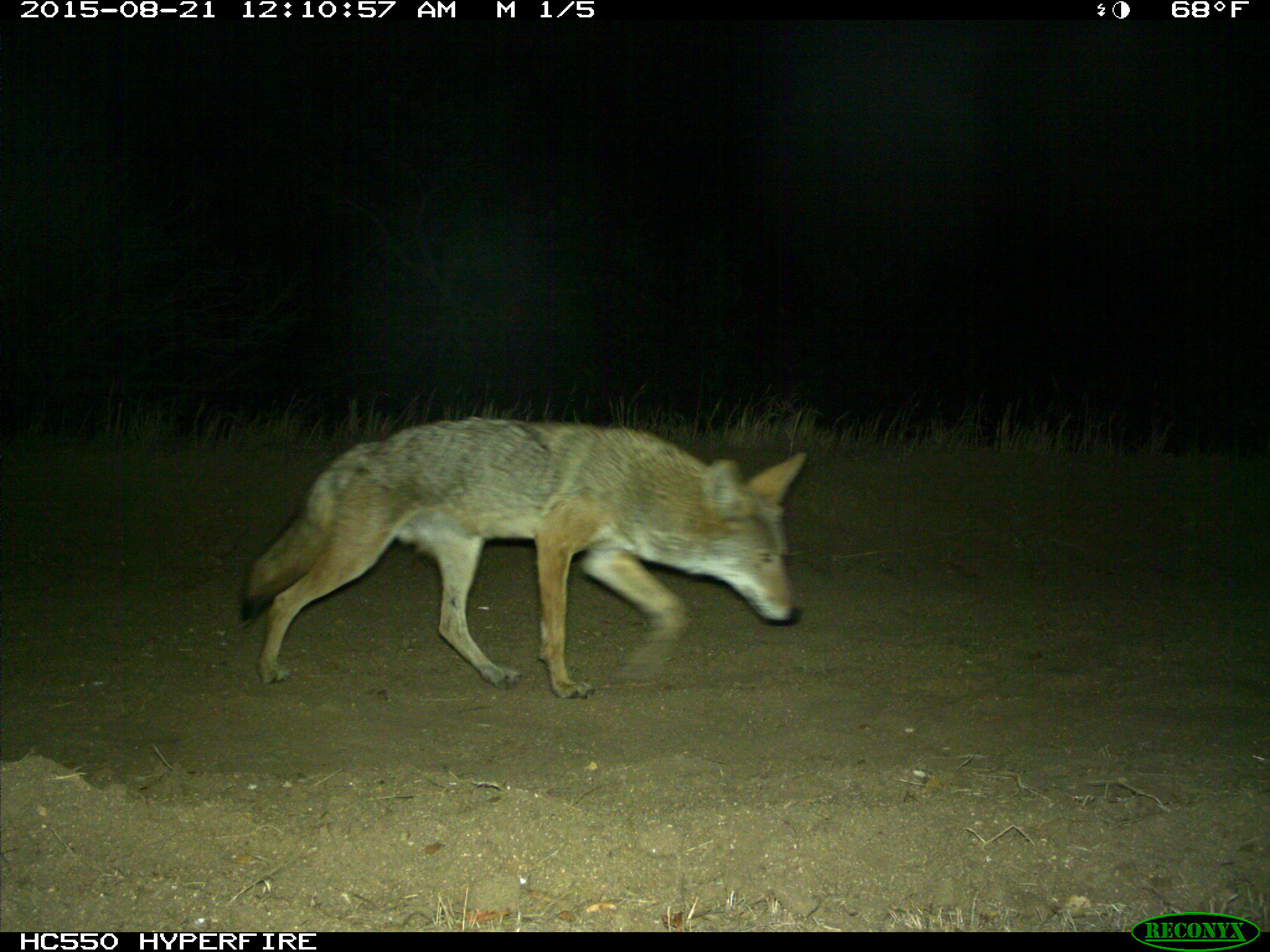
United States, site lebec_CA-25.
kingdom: Animalia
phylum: Chordata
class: Mammalia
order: Carnivora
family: Canidae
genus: Canis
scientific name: Canis latrans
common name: coyote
Canis latrans (coyote).